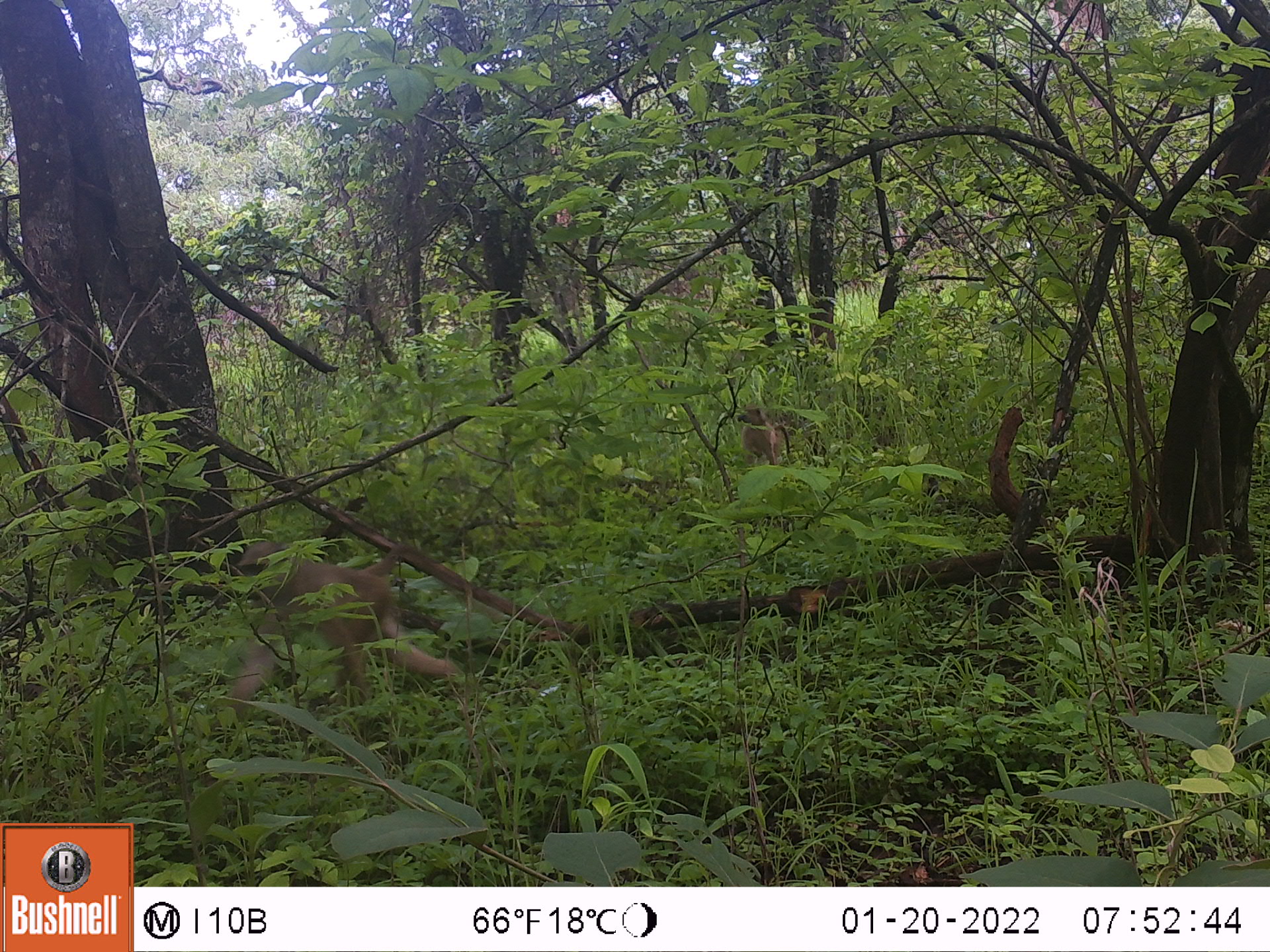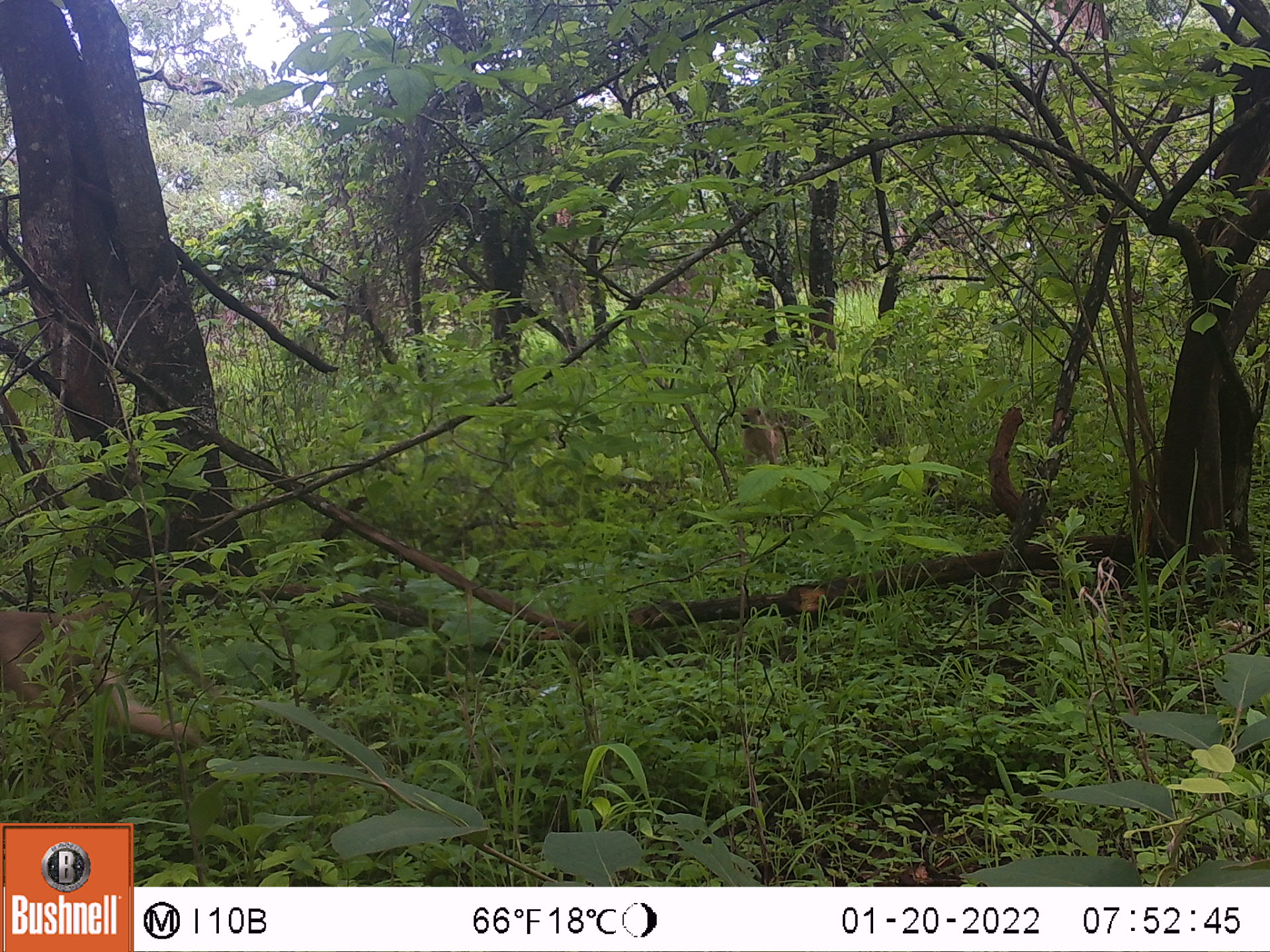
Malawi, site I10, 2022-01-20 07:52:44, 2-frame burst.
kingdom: Animalia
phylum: Chordata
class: Mammalia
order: Primates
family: Cercopithecidae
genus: Papio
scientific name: Papio cynocephalus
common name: yellow baboon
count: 1